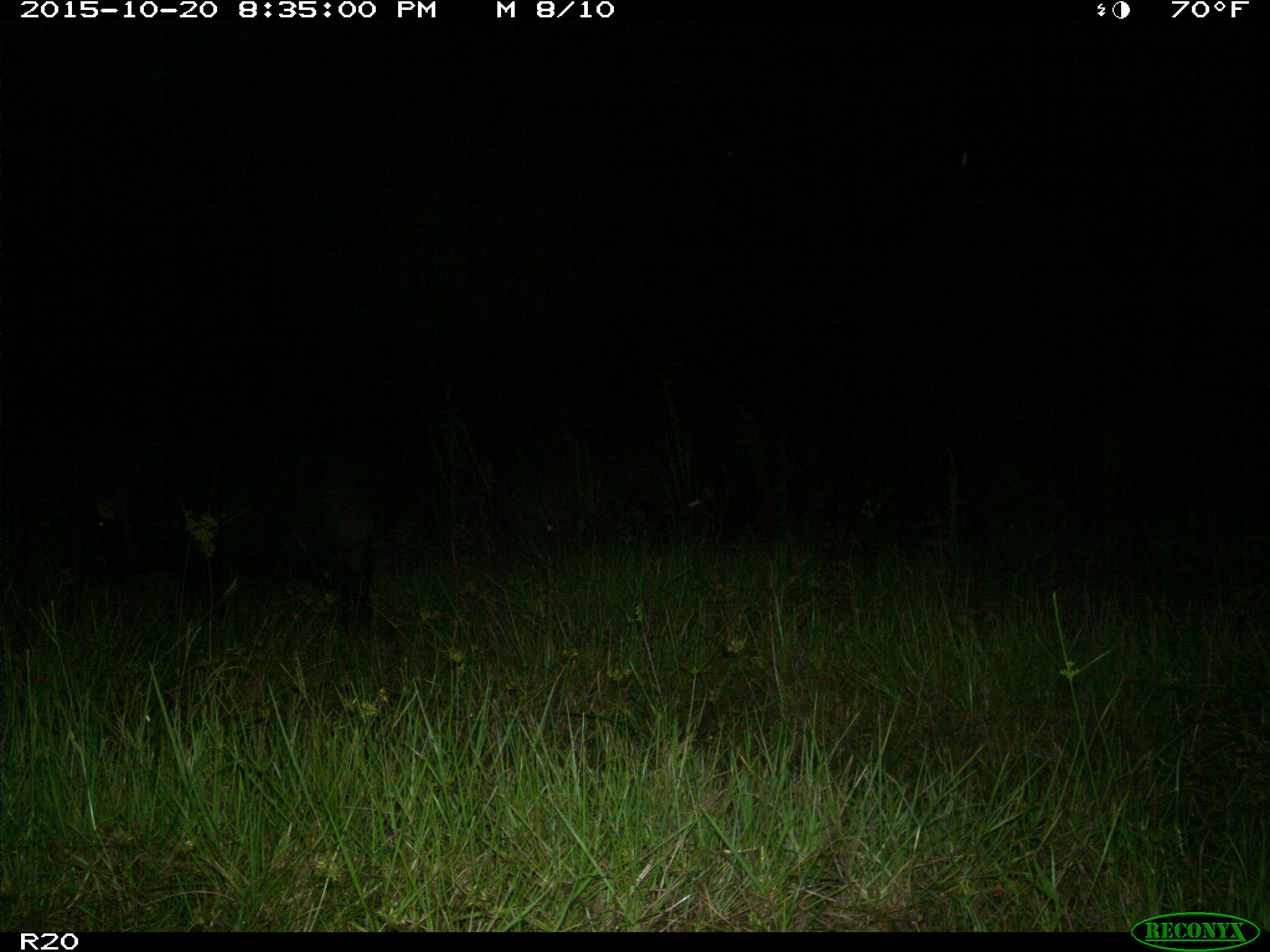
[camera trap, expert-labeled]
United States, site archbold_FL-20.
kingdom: Animalia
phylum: Chordata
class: Mammalia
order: Artiodactyla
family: Suidae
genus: Sus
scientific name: Sus scrofa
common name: wild boar